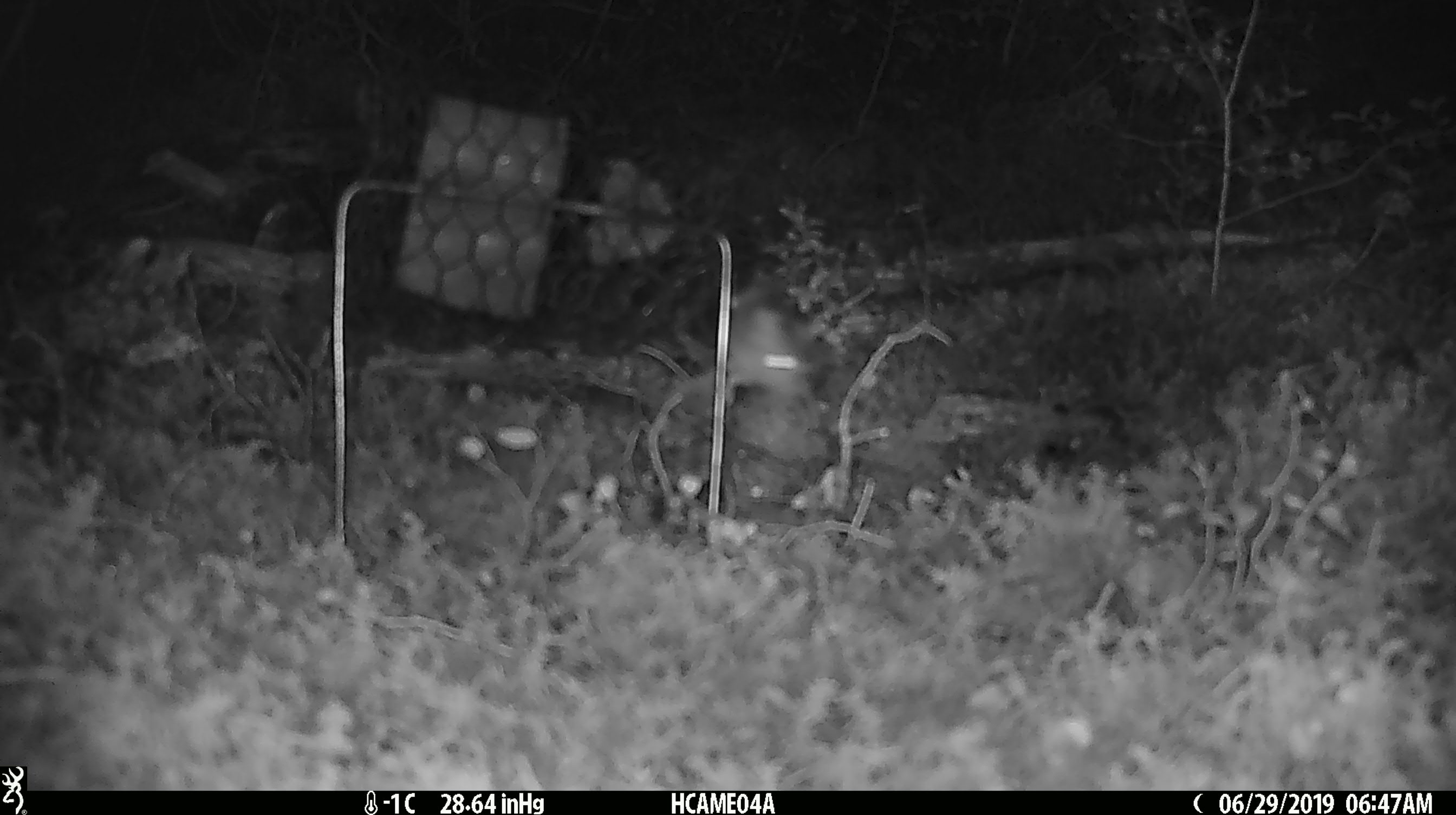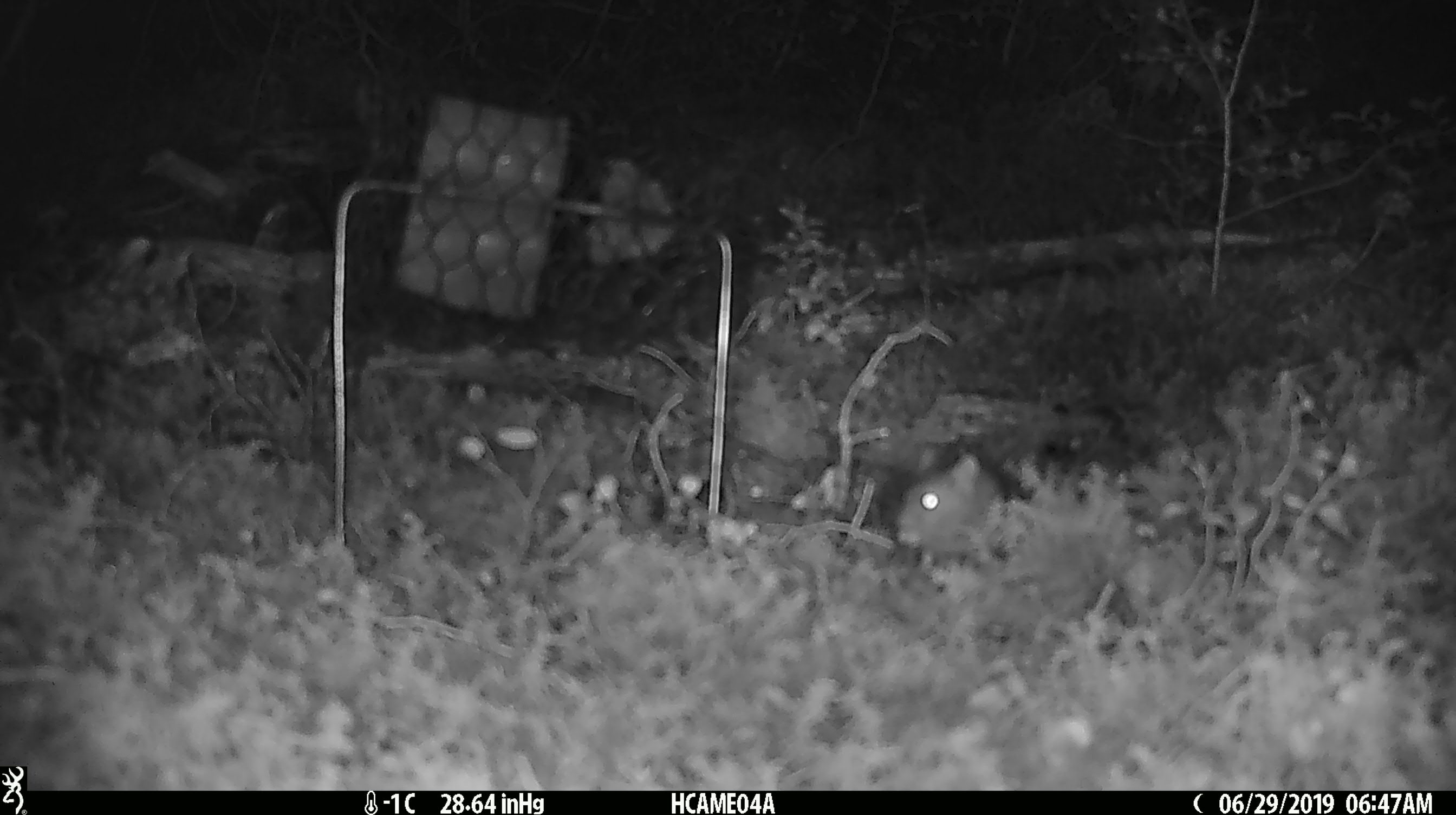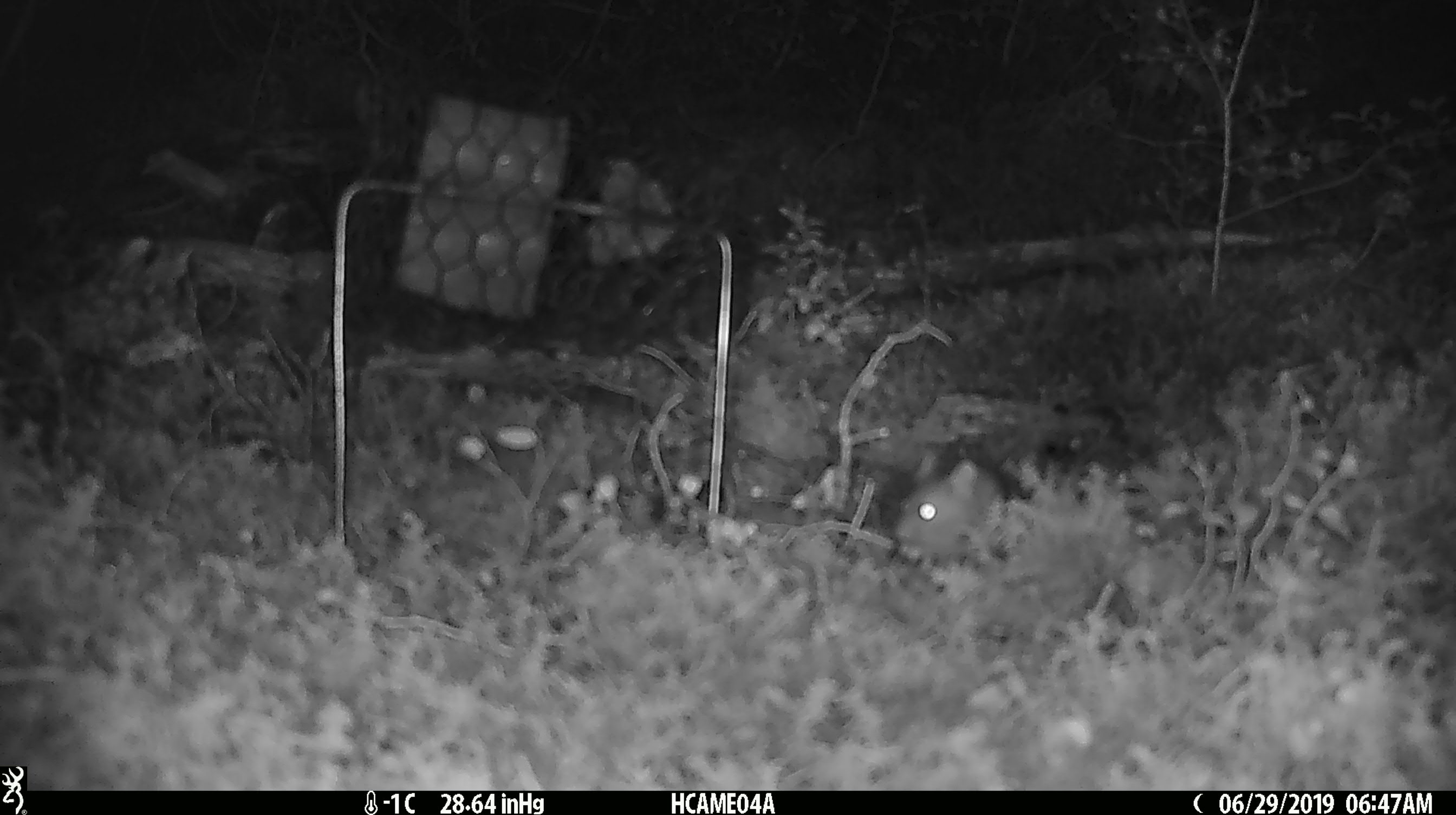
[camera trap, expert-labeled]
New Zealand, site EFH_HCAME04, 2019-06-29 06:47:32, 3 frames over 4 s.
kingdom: Animalia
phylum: Chordata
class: Mammalia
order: Rodentia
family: Muridae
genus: Mus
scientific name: Mus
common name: mouse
Mouse (Mus).